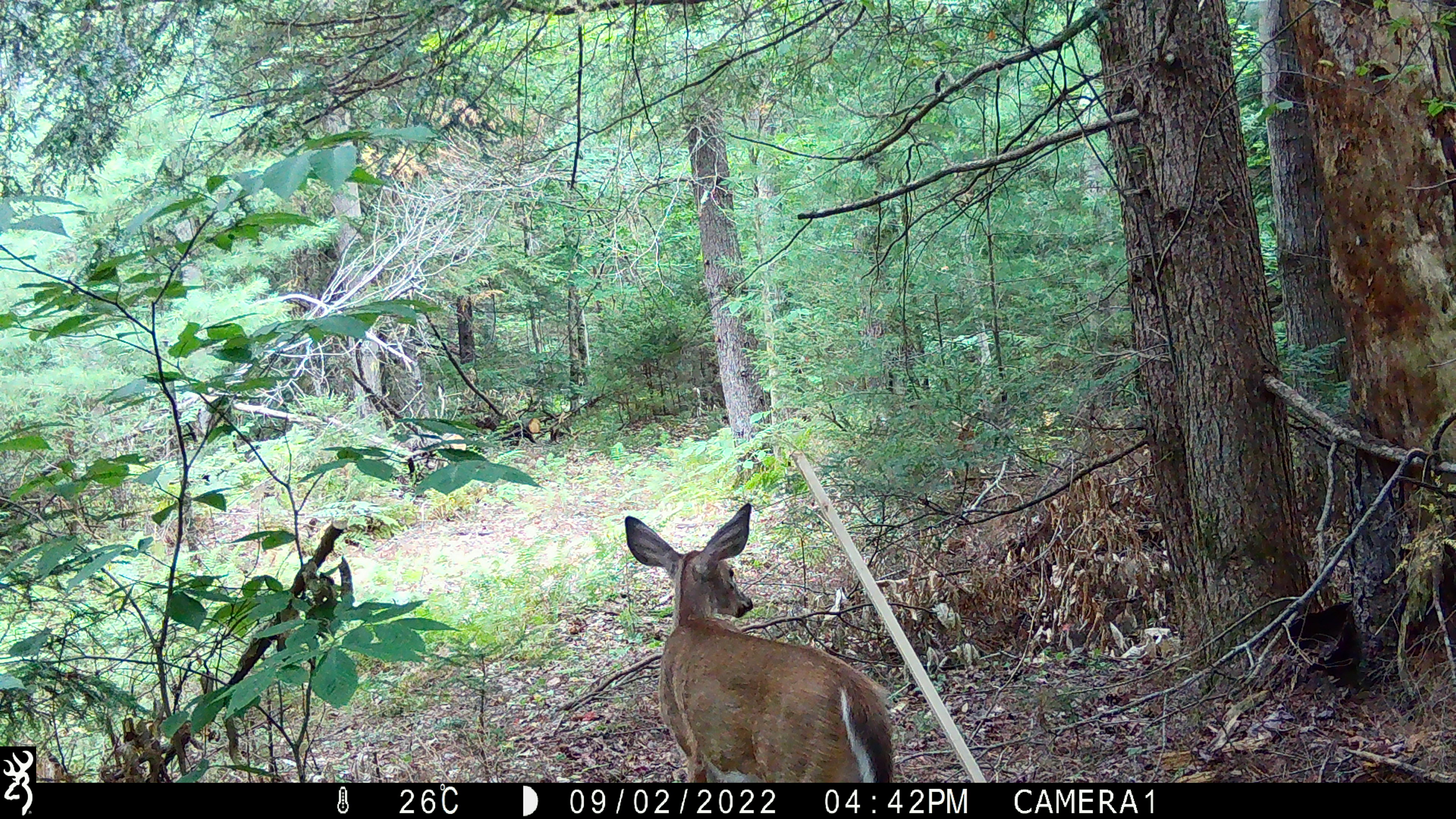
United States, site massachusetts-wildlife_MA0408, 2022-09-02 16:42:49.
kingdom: Animalia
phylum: Chordata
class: Mammalia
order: Artiodactyla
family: Cervidae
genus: Odocoileus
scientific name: Odocoileus virginianus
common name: white-tailed deer